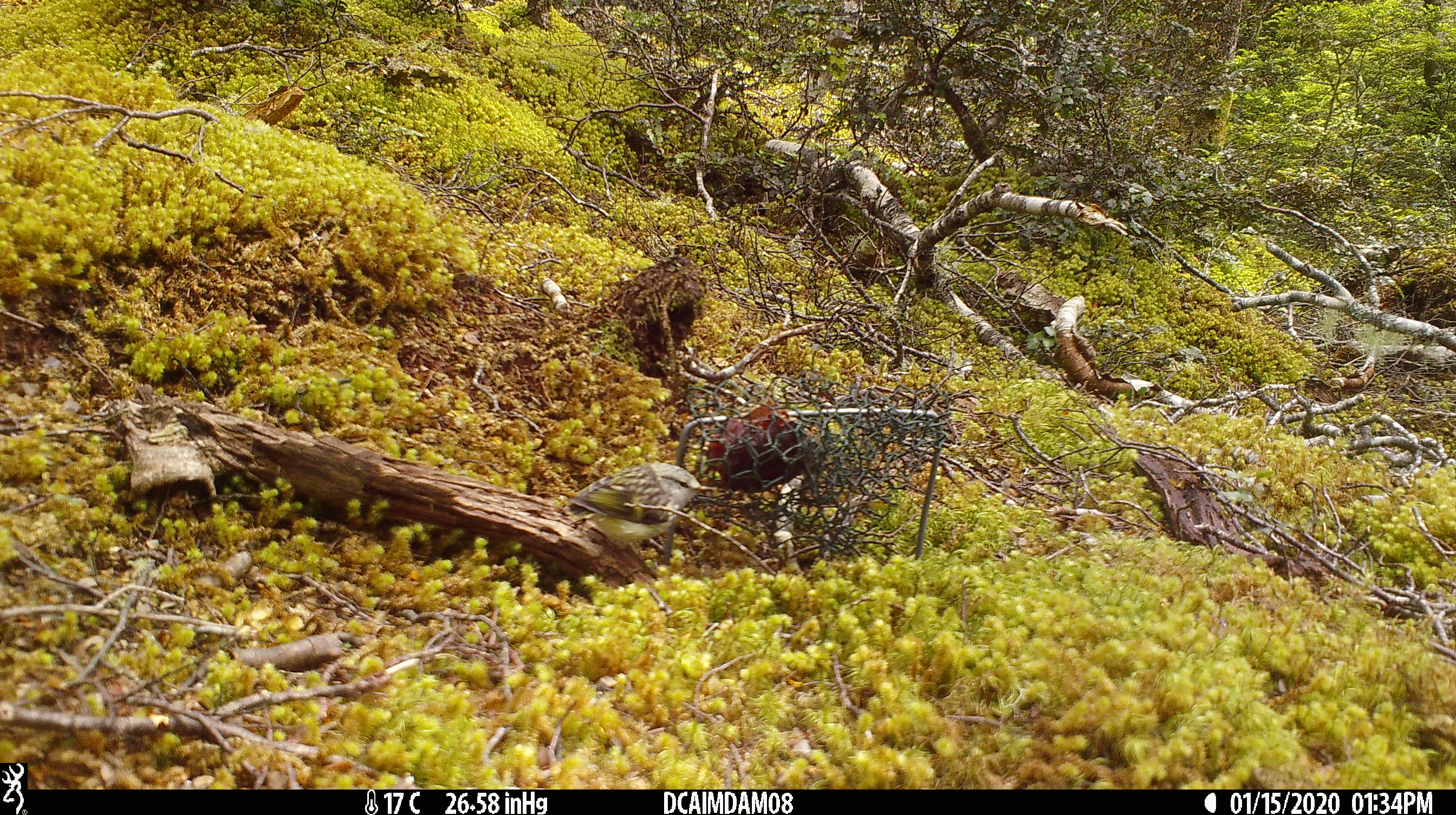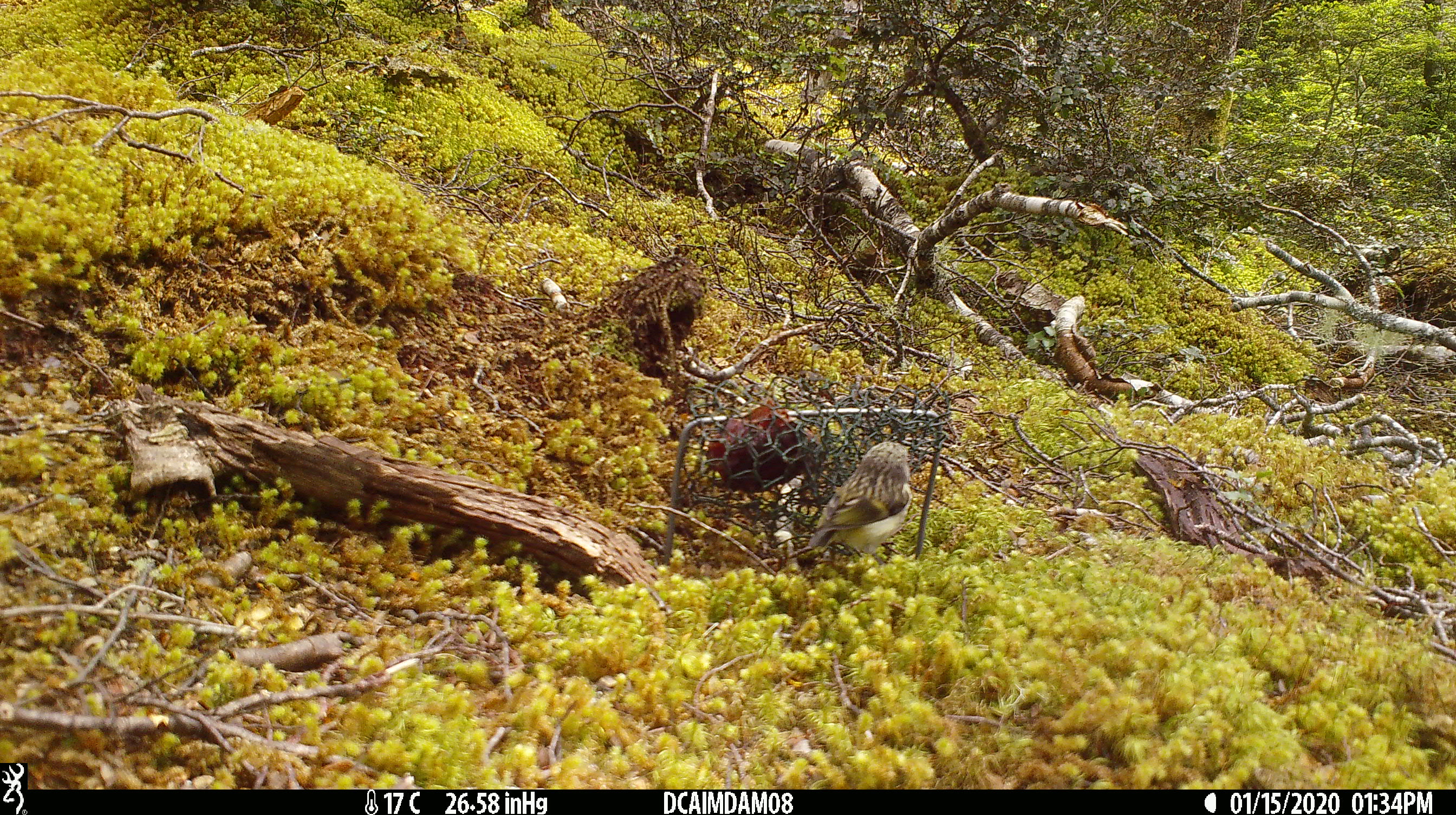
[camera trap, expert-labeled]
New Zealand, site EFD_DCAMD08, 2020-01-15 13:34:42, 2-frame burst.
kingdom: Animalia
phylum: Chordata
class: Aves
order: Passeriformes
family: Acanthisittidae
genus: Acanthisitta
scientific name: Acanthisitta chloris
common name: rifleman